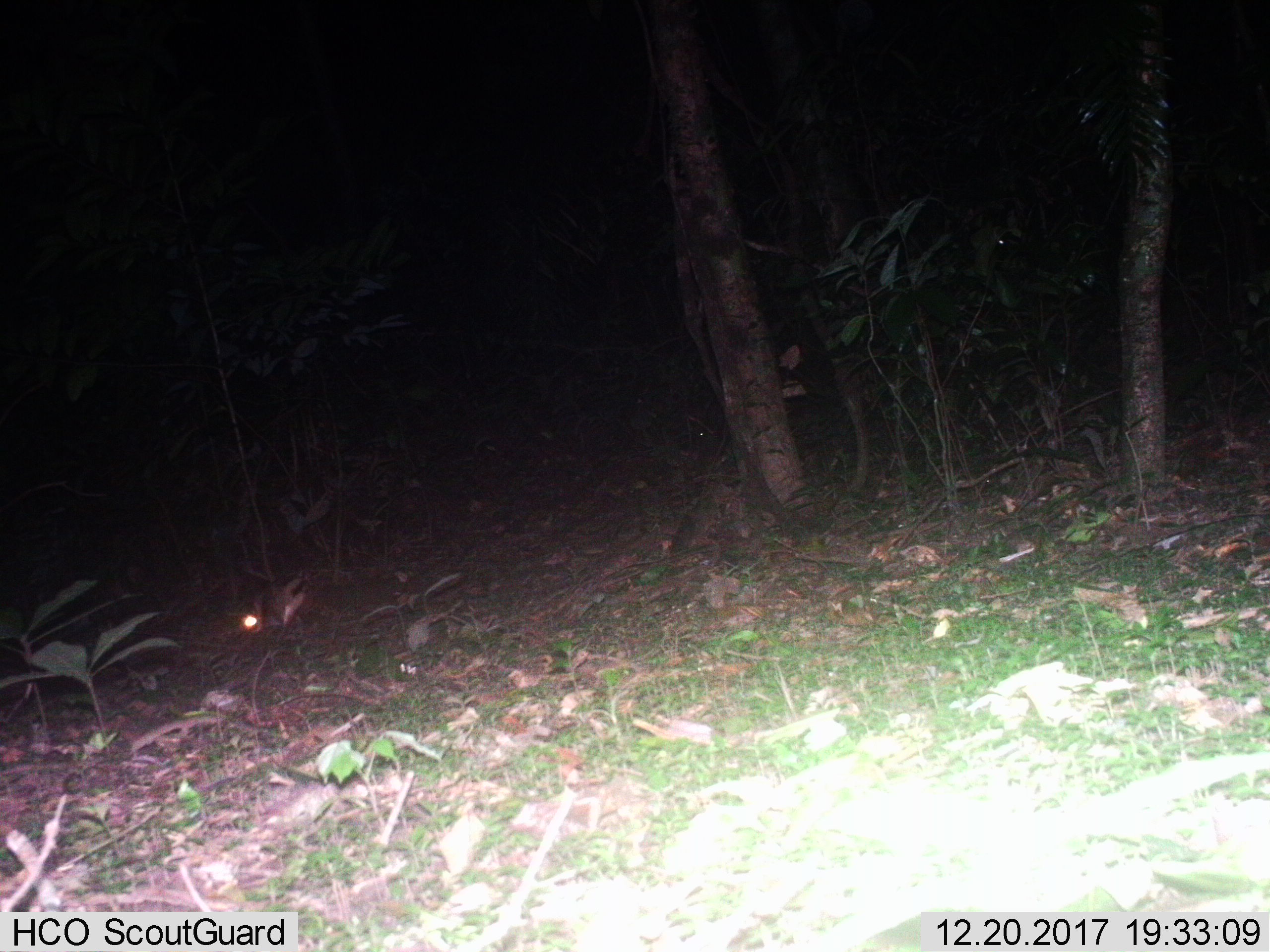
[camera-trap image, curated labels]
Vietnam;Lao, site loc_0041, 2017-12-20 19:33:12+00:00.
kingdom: Animalia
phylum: Chordata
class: Mammalia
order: Lagomorpha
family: Leporidae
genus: Nesolagus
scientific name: Nesolagus timminsi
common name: annamite striped rabbit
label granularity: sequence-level